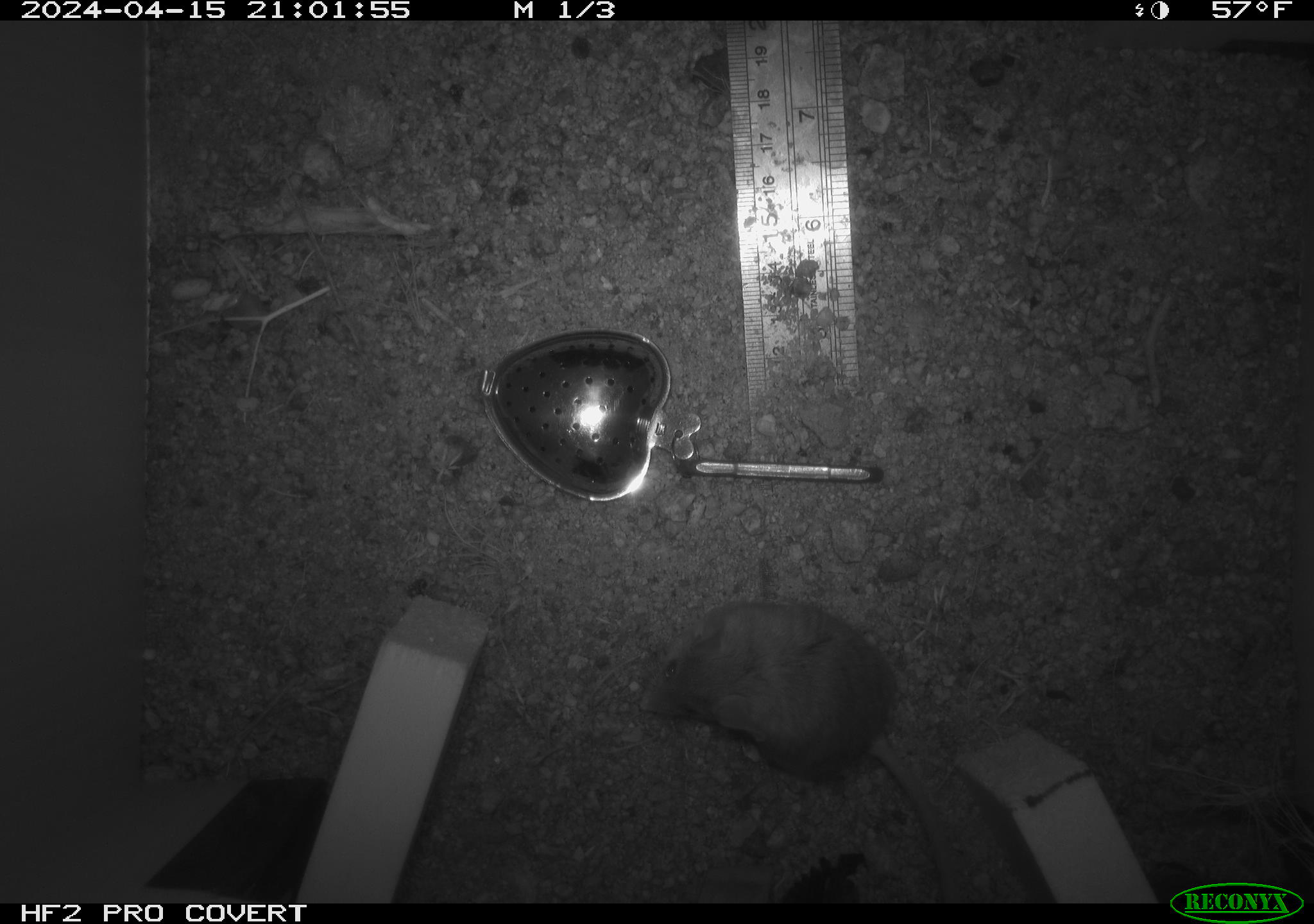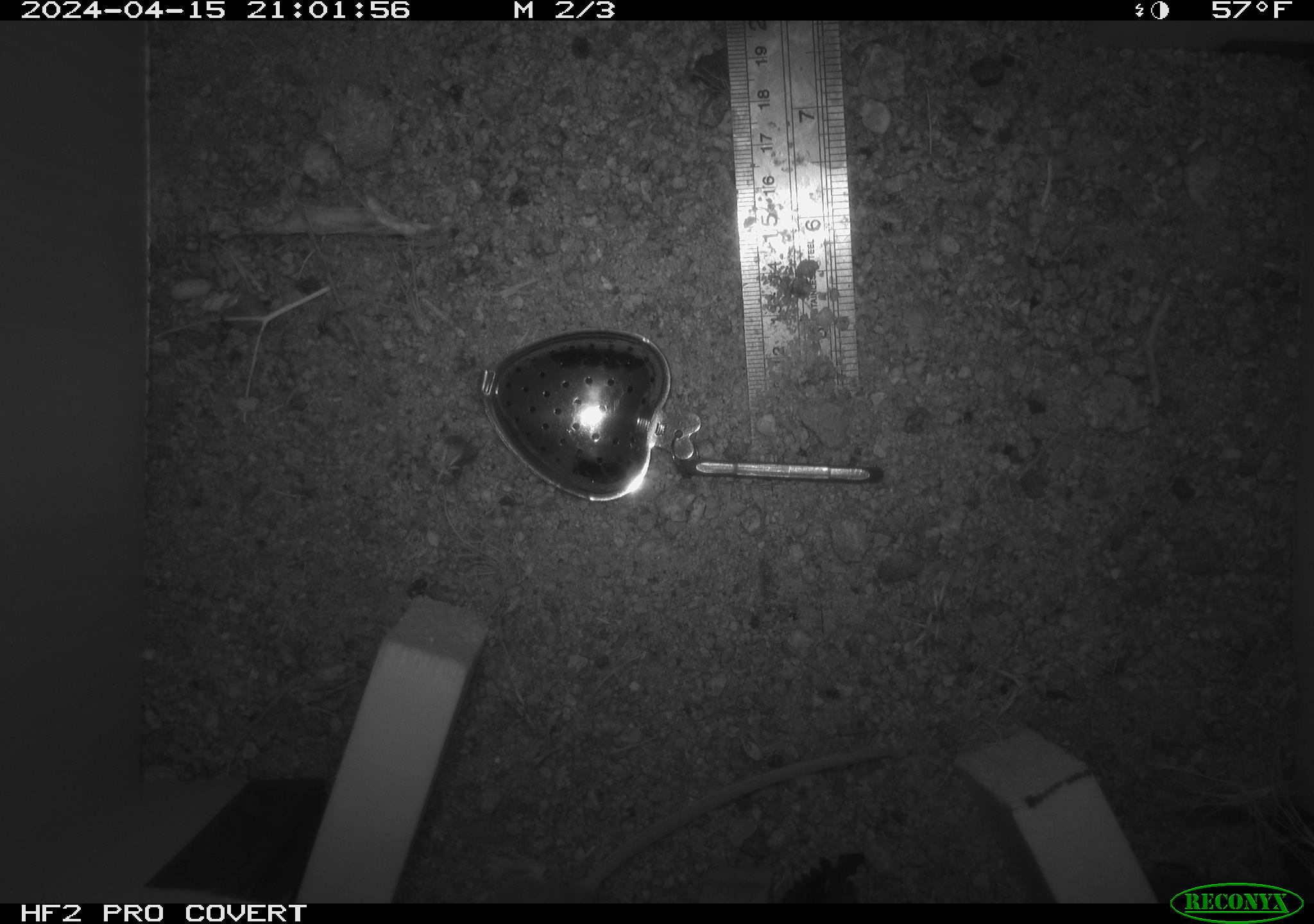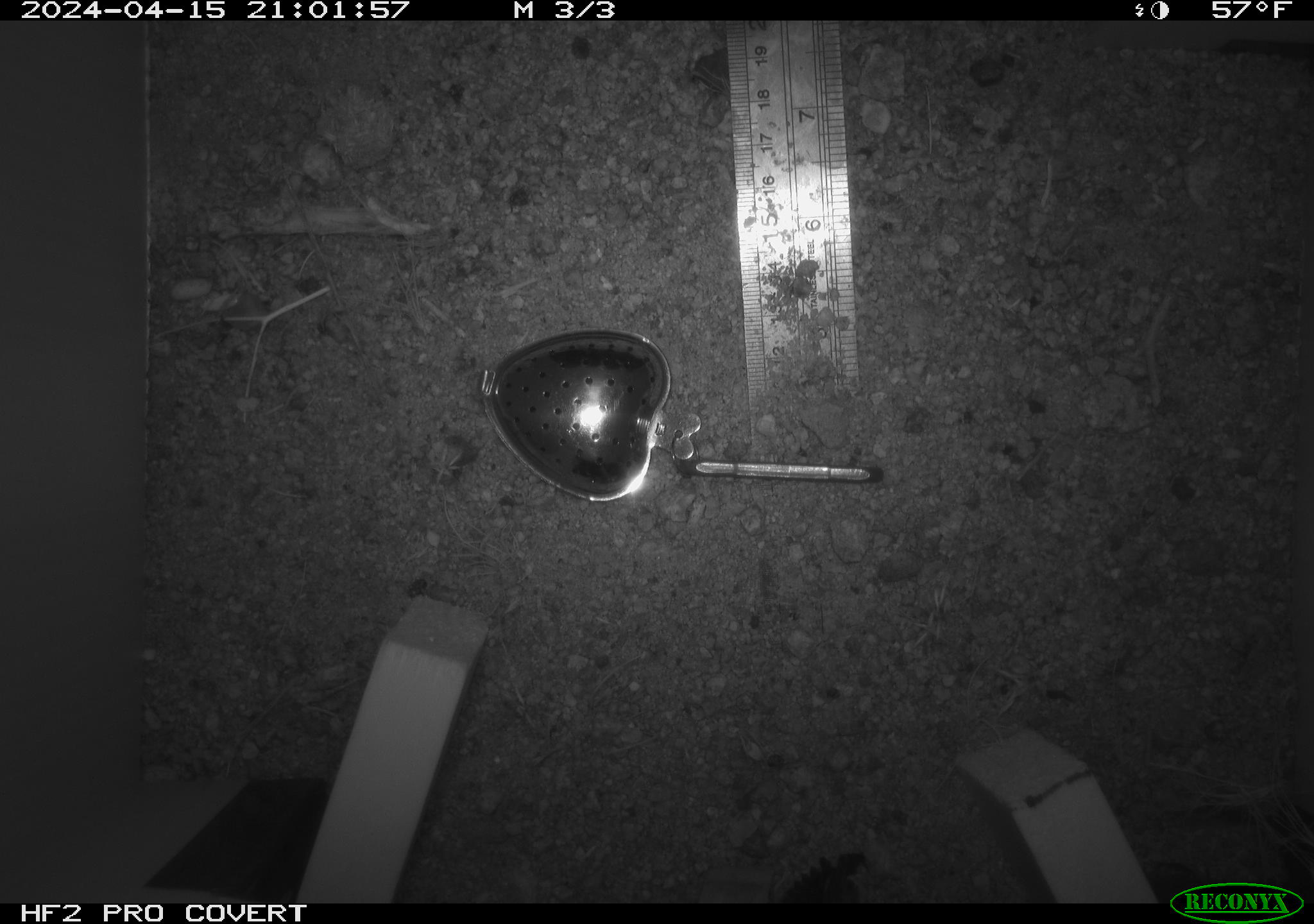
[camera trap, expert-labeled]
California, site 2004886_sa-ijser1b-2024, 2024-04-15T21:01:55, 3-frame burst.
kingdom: Animalia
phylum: Chordata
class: Mammalia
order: Rodentia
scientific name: Rodentia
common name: mouse species